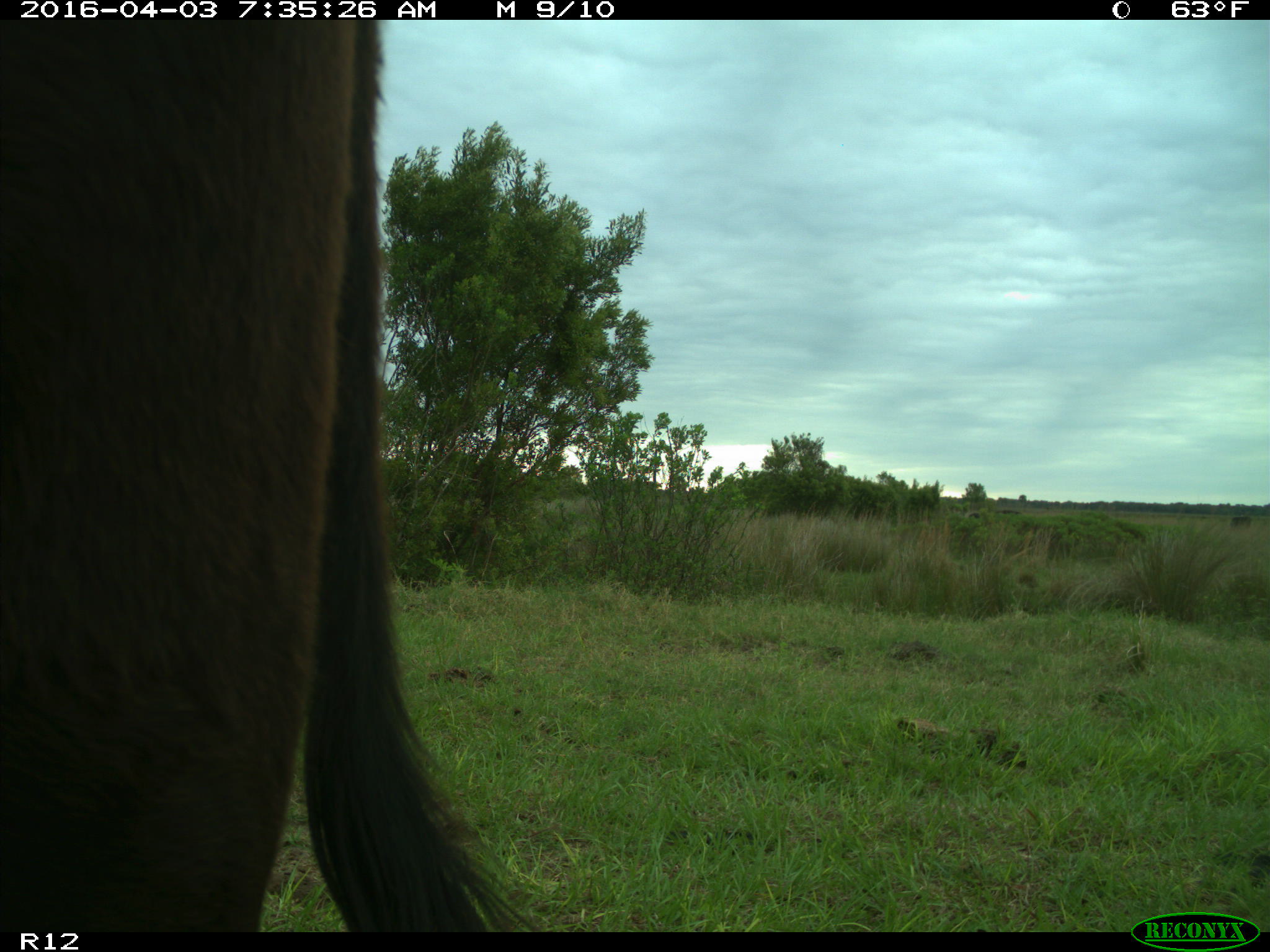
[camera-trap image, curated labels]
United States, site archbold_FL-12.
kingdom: Animalia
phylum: Chordata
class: Mammalia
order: Artiodactyla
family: Bovidae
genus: Bos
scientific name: Bos taurus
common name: domestic cow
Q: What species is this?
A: Bos taurus (domestic cow).